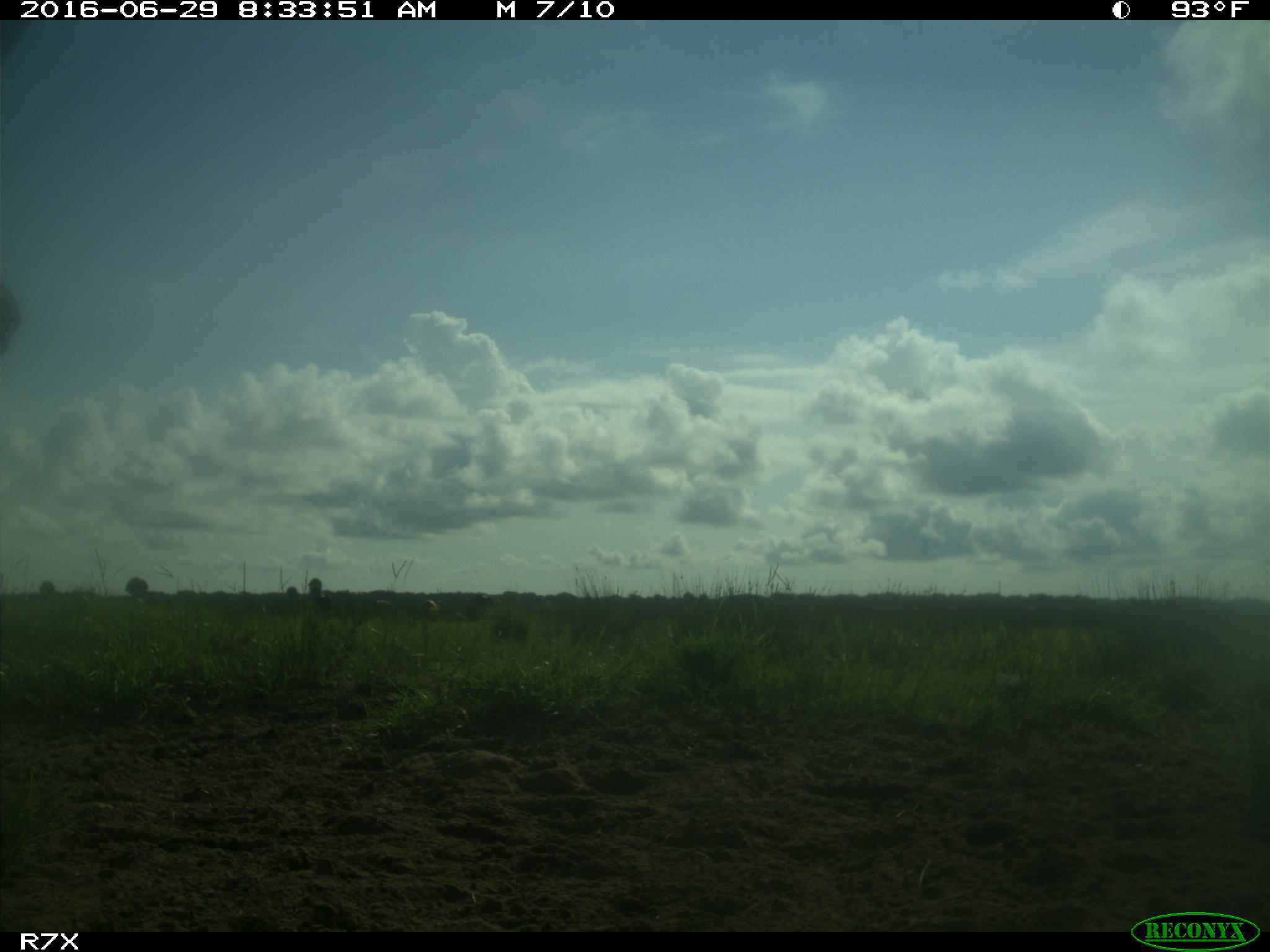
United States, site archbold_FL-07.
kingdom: Animalia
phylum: Chordata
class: Mammalia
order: Artiodactyla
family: Bovidae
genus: Bos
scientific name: Bos taurus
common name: domestic cow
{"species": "Bos taurus (domestic cow)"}